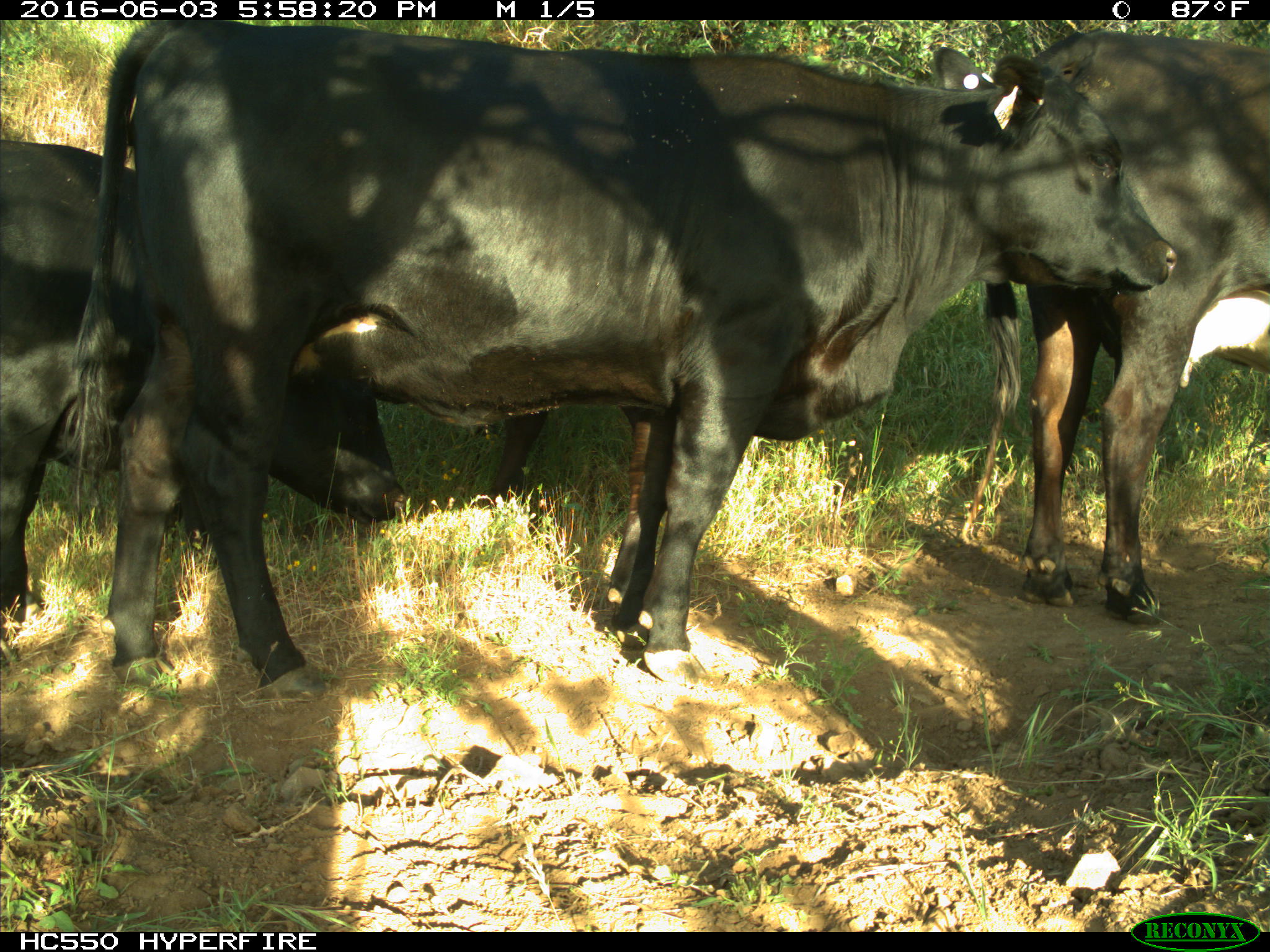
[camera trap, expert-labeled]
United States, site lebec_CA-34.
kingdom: Animalia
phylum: Chordata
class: Mammalia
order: Artiodactyla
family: Bovidae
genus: Bos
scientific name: Bos taurus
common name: domestic cow